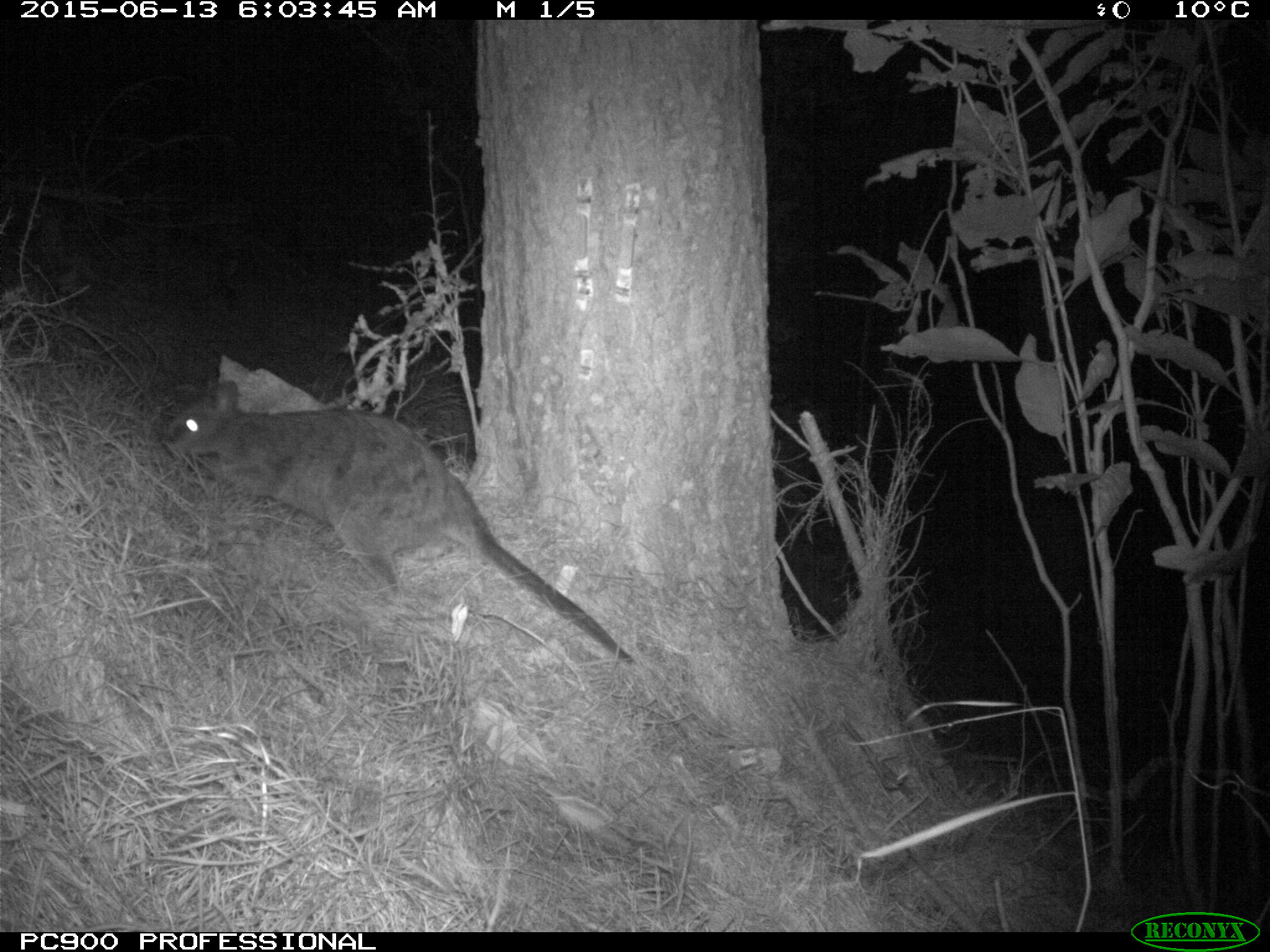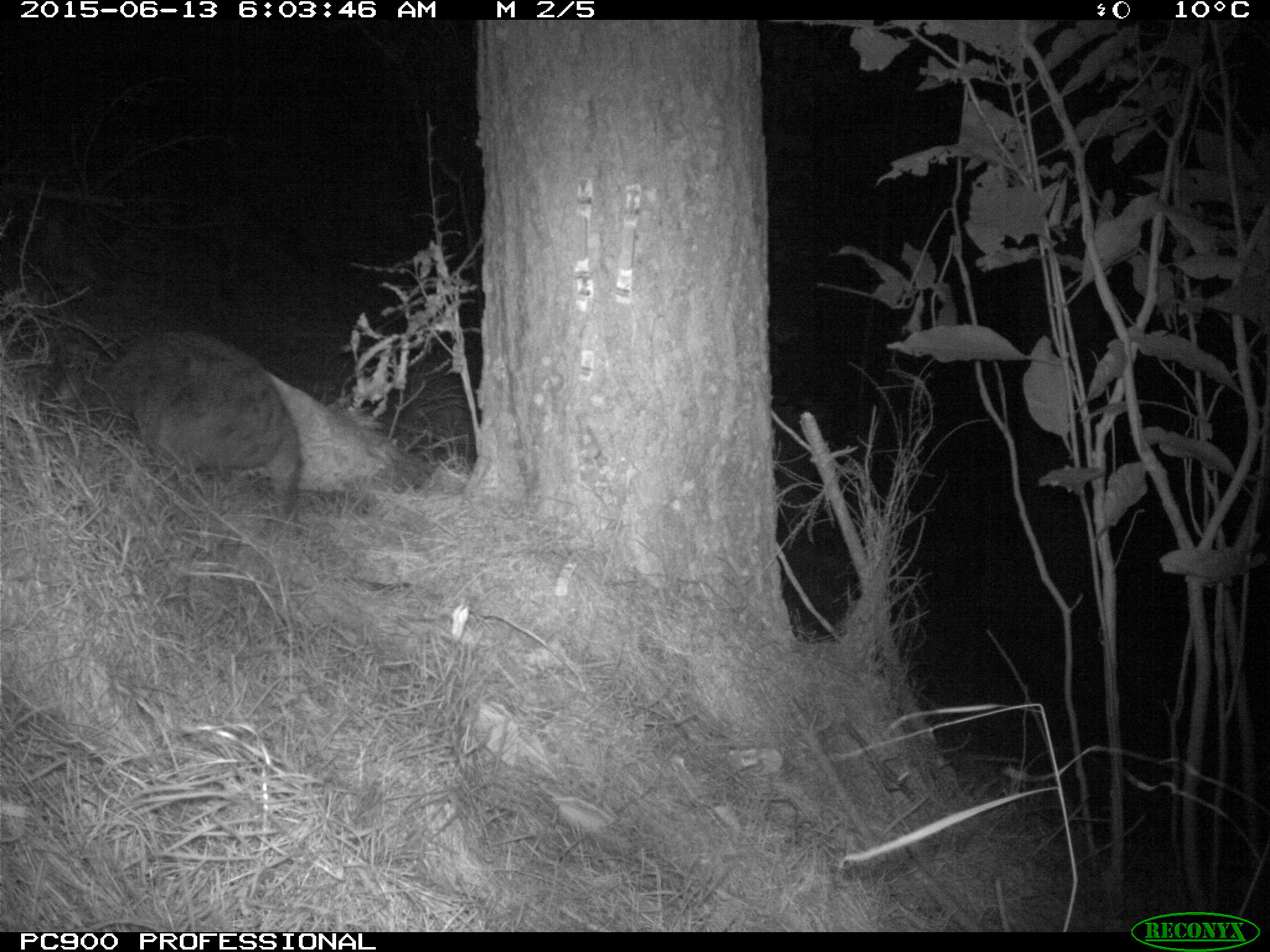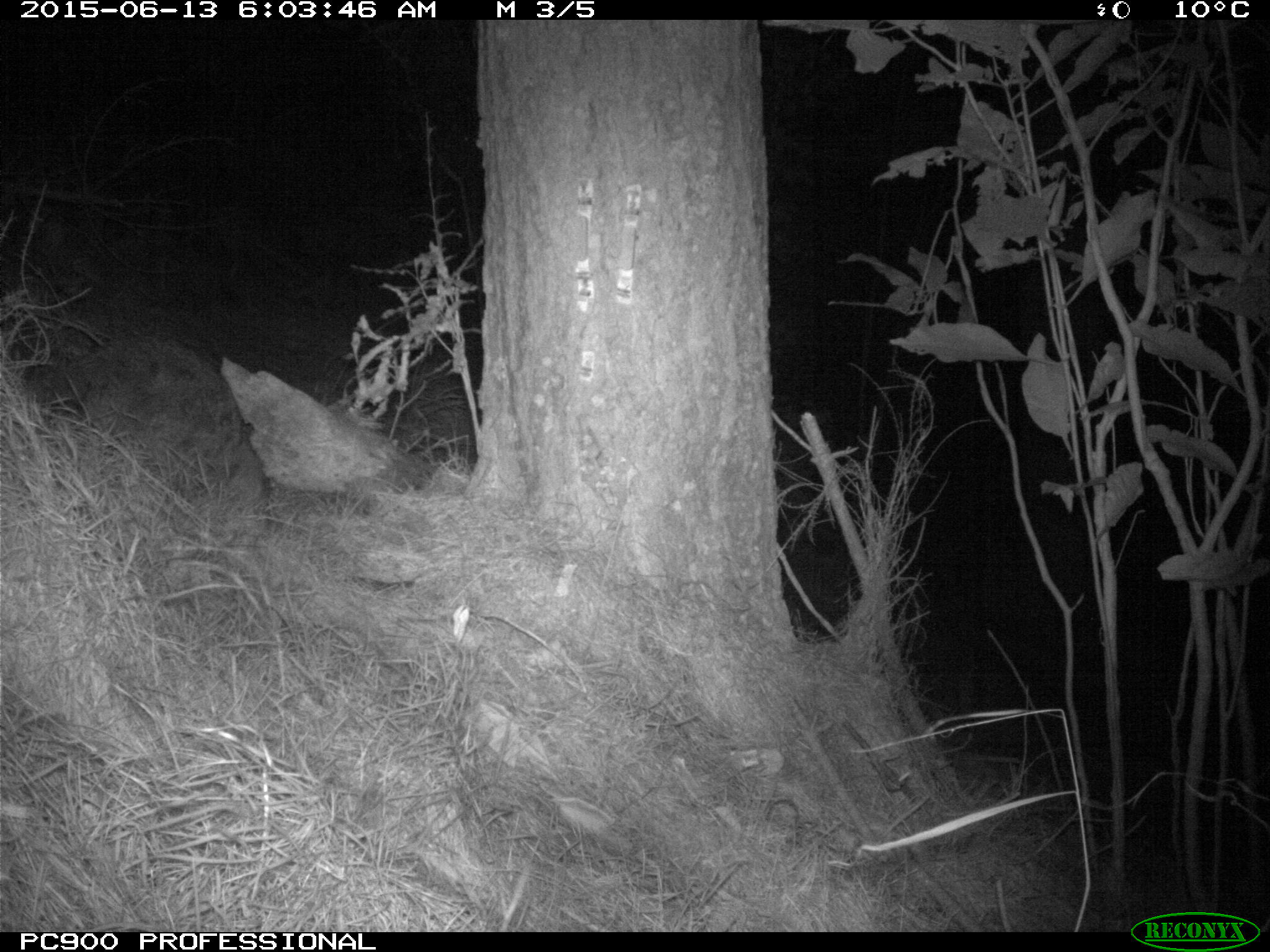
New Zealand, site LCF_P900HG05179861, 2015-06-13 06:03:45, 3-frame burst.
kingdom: Animalia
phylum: Chordata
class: Mammalia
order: Diprotodontia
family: Macropodidae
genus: Notamacropus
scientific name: Notamacropus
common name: wallaby